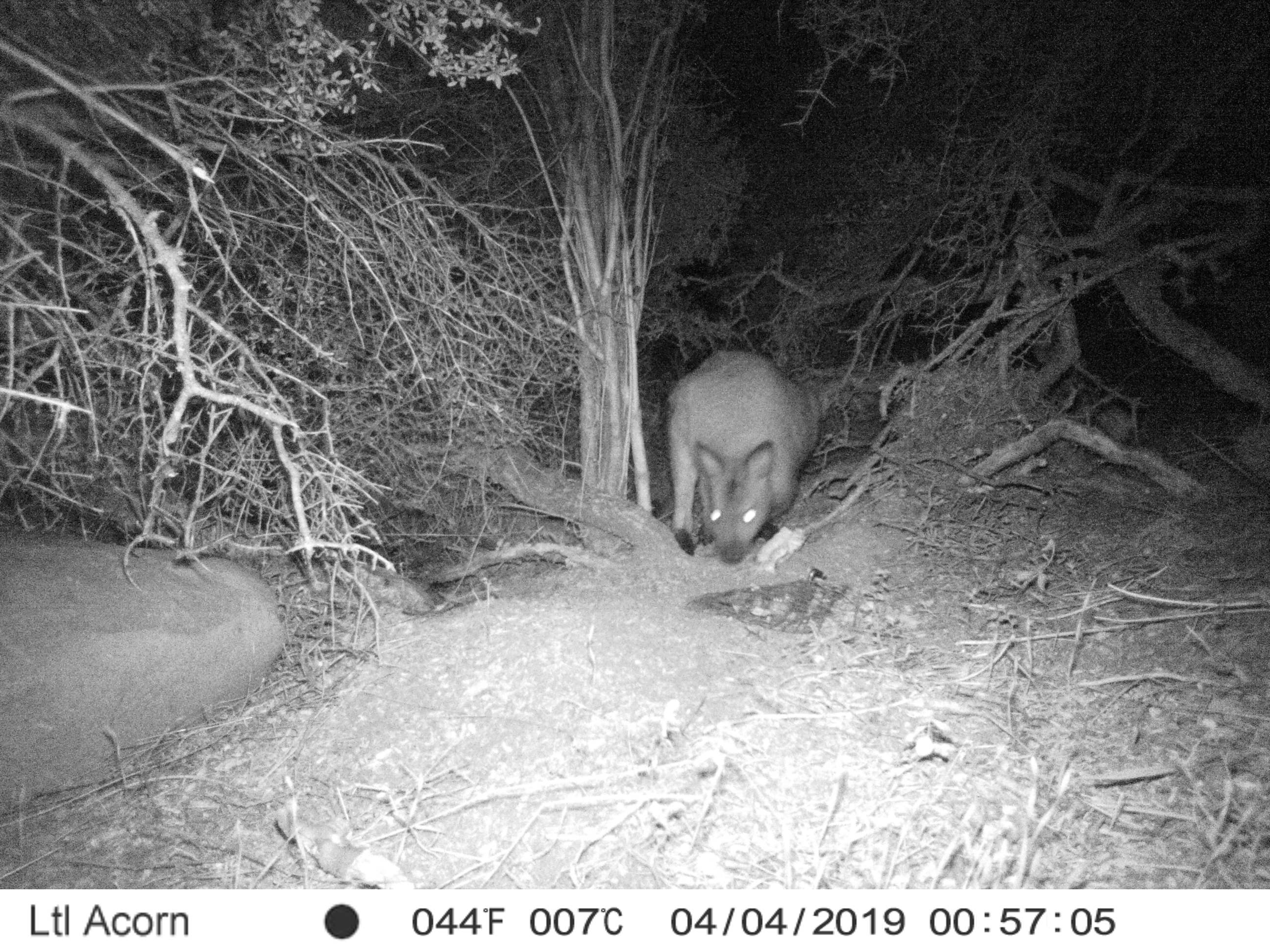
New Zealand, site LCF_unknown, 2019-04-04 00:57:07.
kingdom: Animalia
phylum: Chordata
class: Mammalia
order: Diprotodontia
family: Macropodidae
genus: Notamacropus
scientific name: Notamacropus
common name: wallaby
Wallaby (Notamacropus).